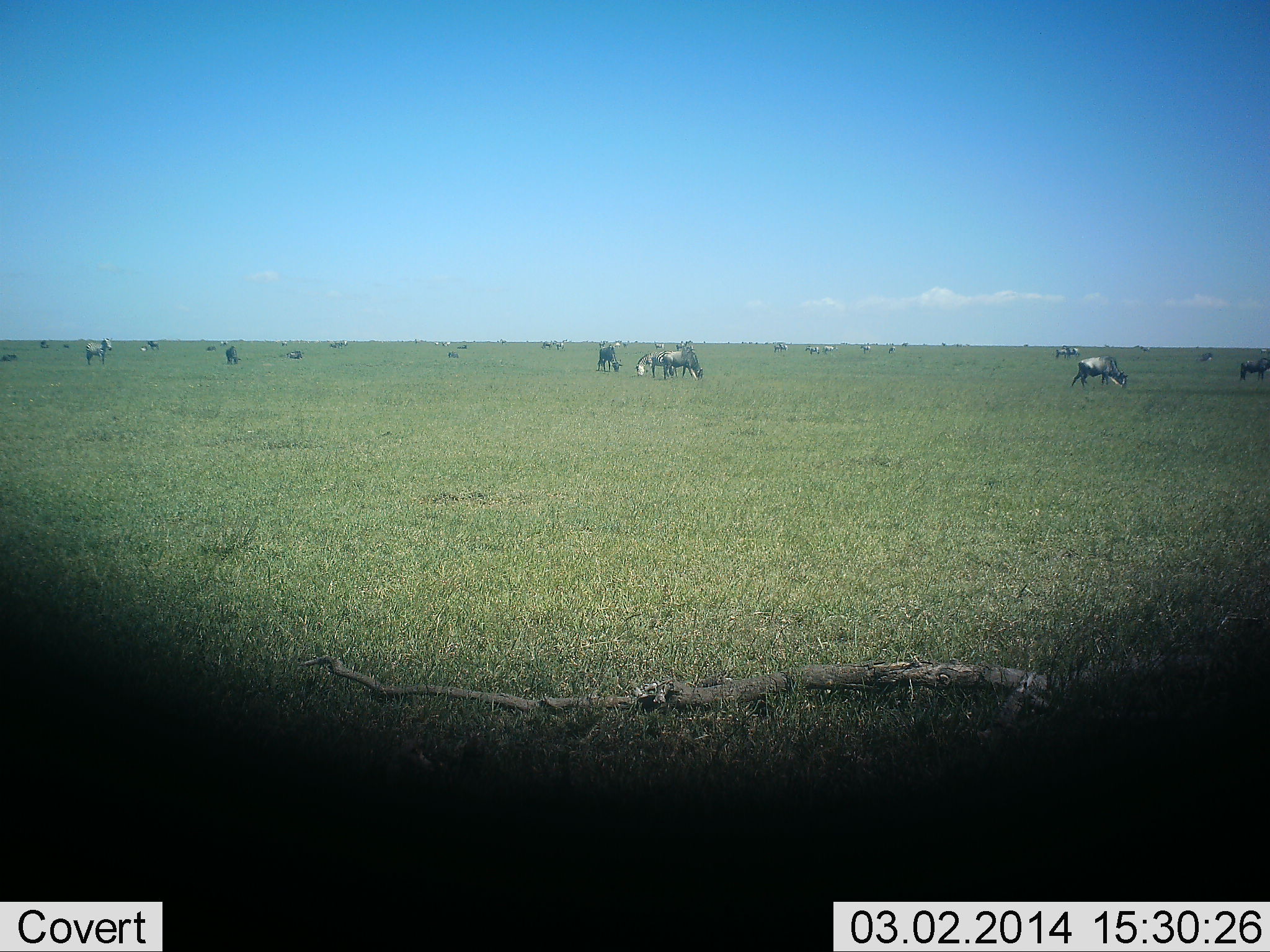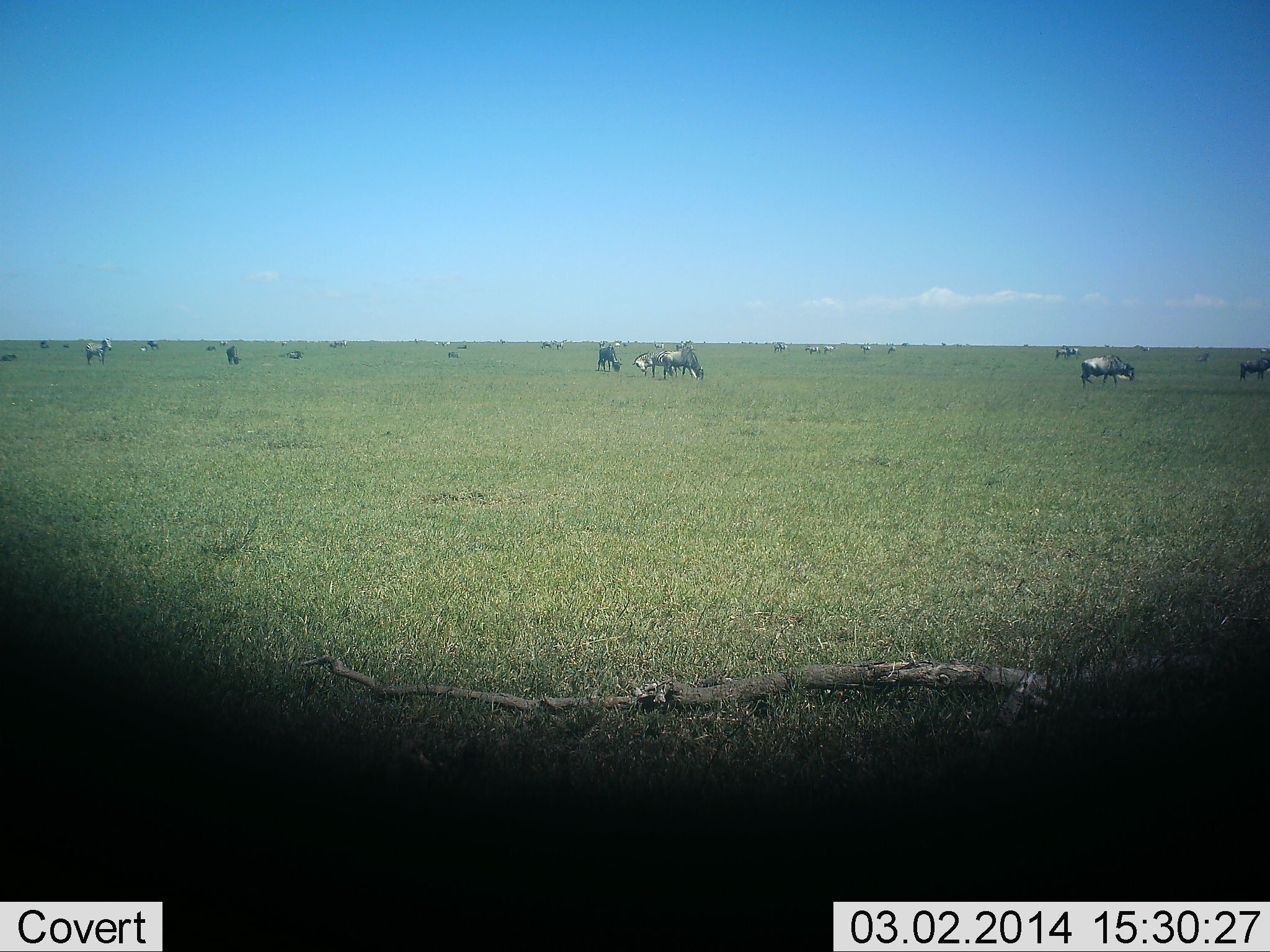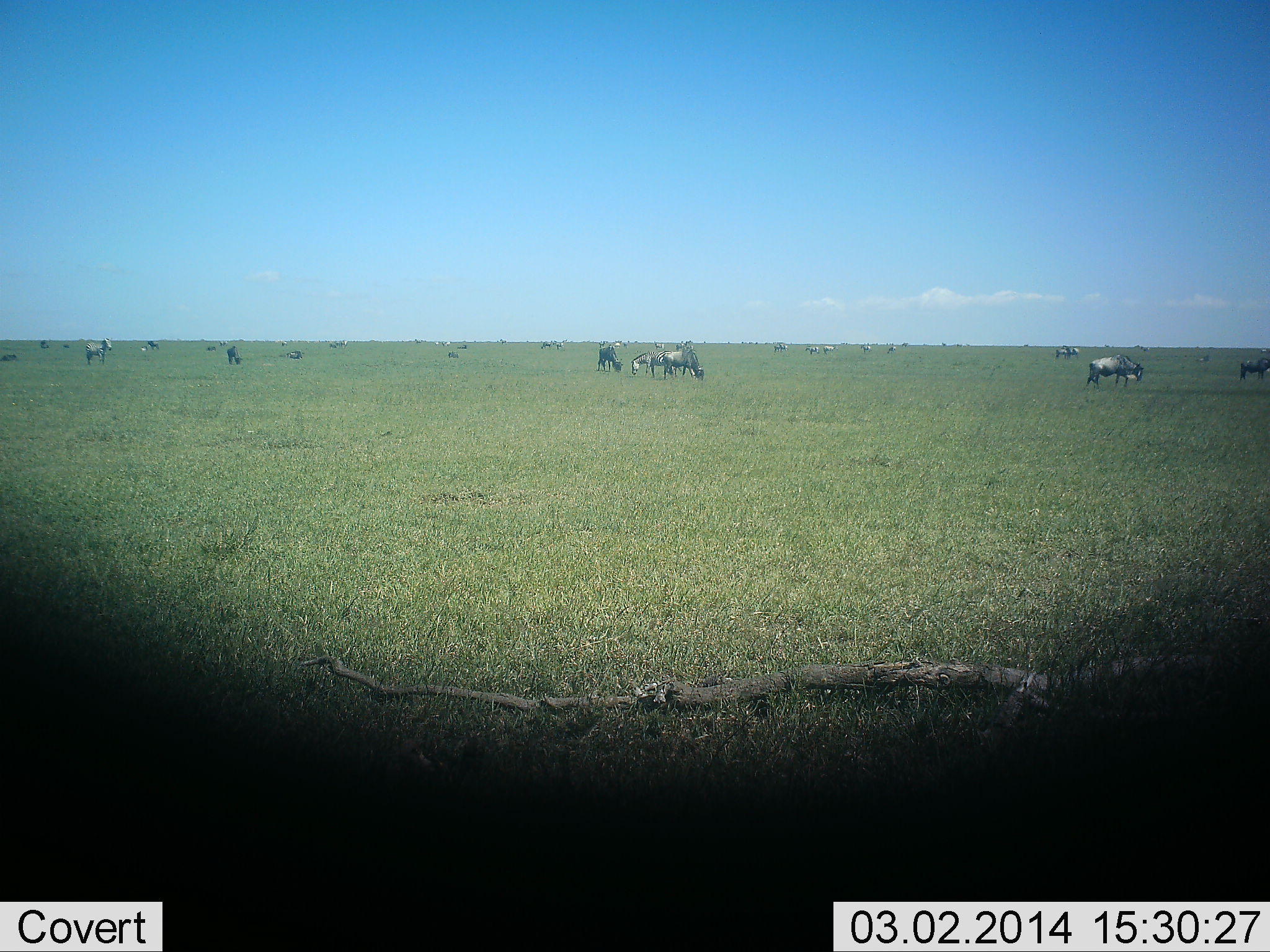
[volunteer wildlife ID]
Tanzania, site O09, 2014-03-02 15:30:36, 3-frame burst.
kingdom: Animalia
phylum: Chordata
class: Mammalia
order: Artiodactyla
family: Bovidae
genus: Connochaetes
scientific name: Connochaetes taurinus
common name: blue wildebeest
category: wildebeest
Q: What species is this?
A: Wildebeest (blue wildebeest) (Connochaetes taurinus).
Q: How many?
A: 11-50.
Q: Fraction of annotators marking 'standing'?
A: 57%.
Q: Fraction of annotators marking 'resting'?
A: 0%.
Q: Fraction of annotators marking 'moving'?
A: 36%.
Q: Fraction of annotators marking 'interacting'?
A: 0%.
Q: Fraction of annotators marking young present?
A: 0%.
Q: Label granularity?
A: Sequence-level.